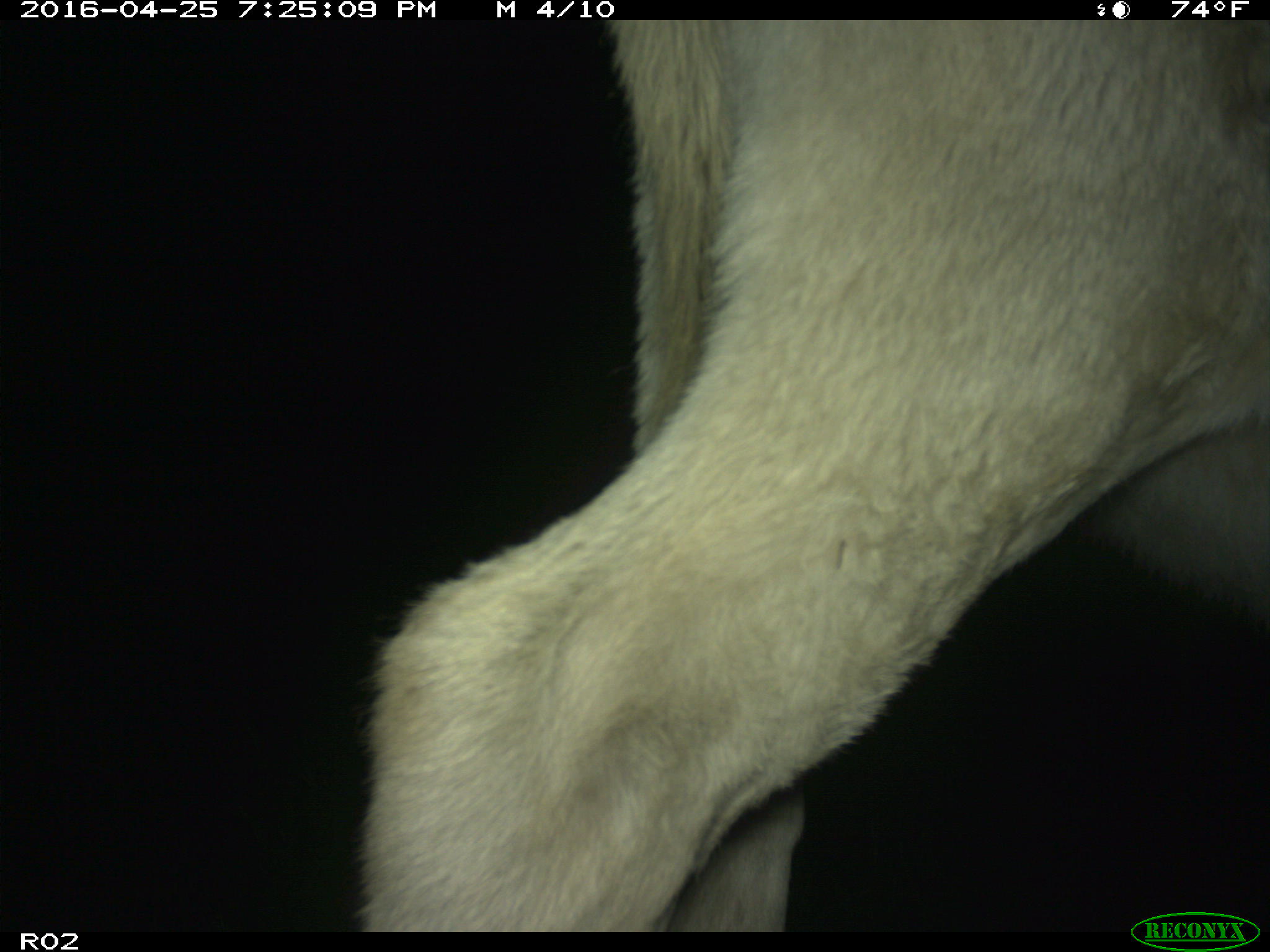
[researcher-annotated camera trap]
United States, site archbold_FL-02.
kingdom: Animalia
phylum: Chordata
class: Mammalia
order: Artiodactyla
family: Bovidae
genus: Bos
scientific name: Bos taurus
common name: domestic cow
Bos taurus (domestic cow).